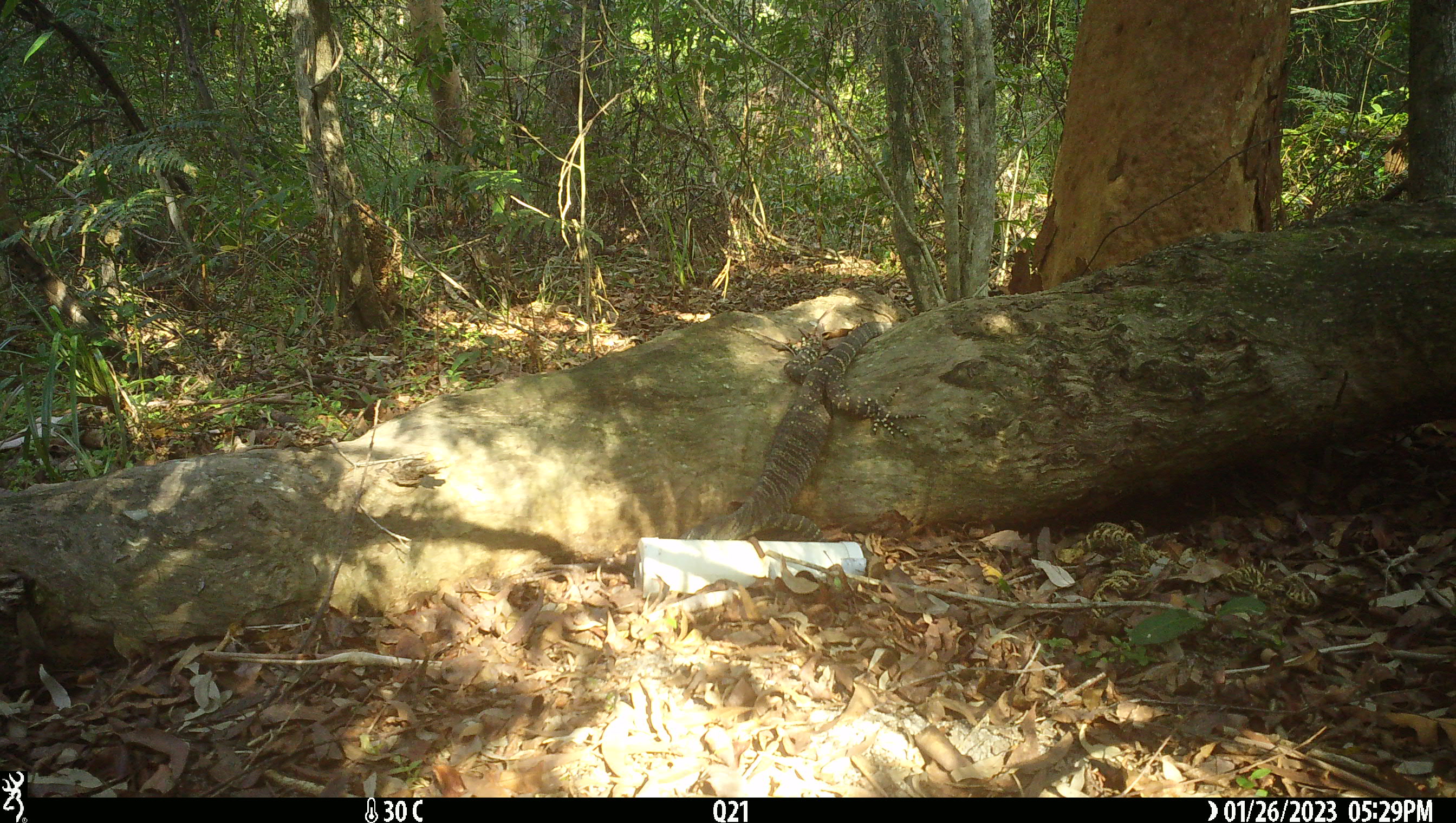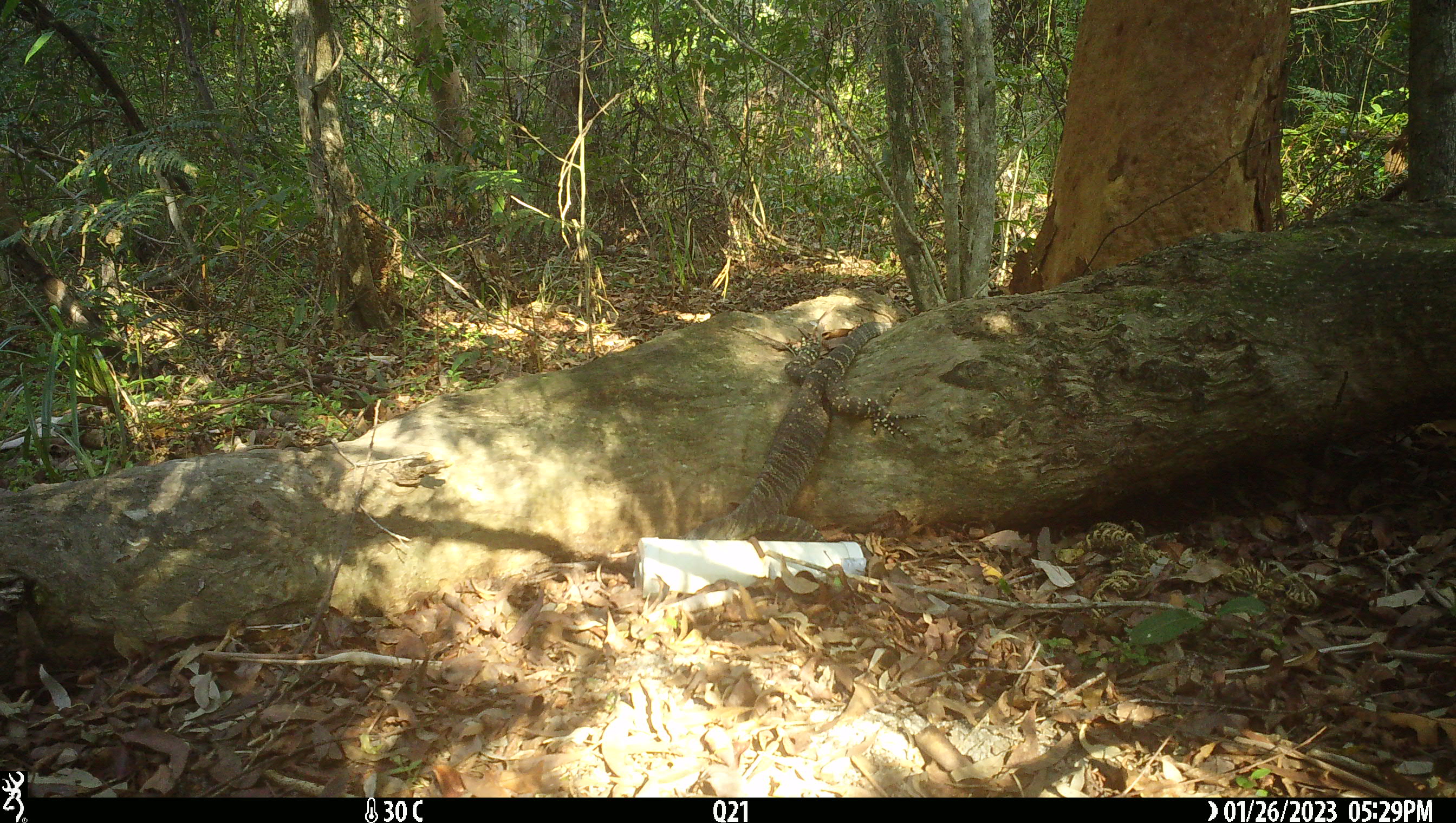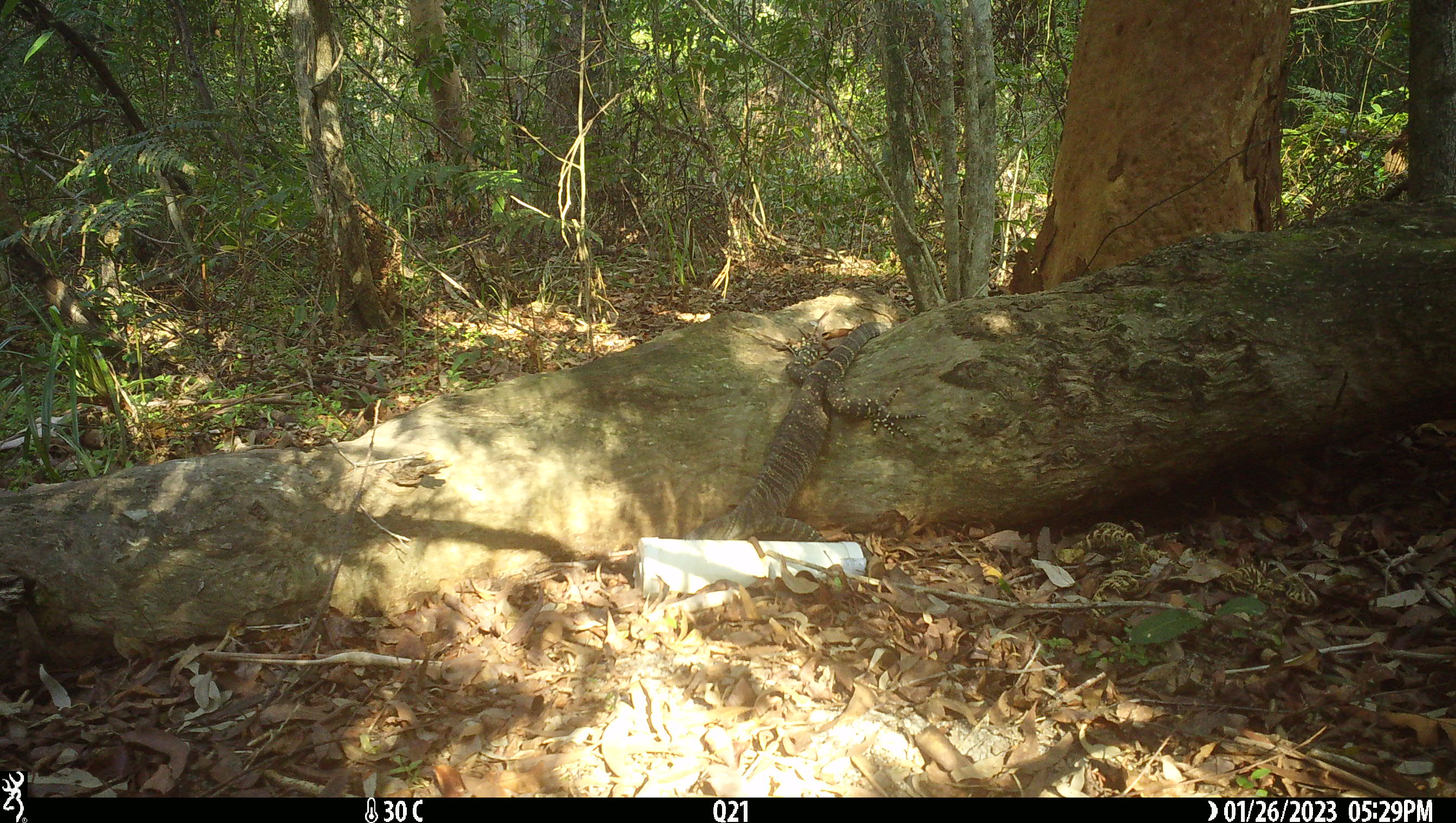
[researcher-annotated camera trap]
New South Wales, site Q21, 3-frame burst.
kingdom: Animalia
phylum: Chordata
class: Reptilia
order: Squamata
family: Varanidae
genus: Varanus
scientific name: Varanus varius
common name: lace monitor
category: goanna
Goanna (lace monitor) (Varanus varius).